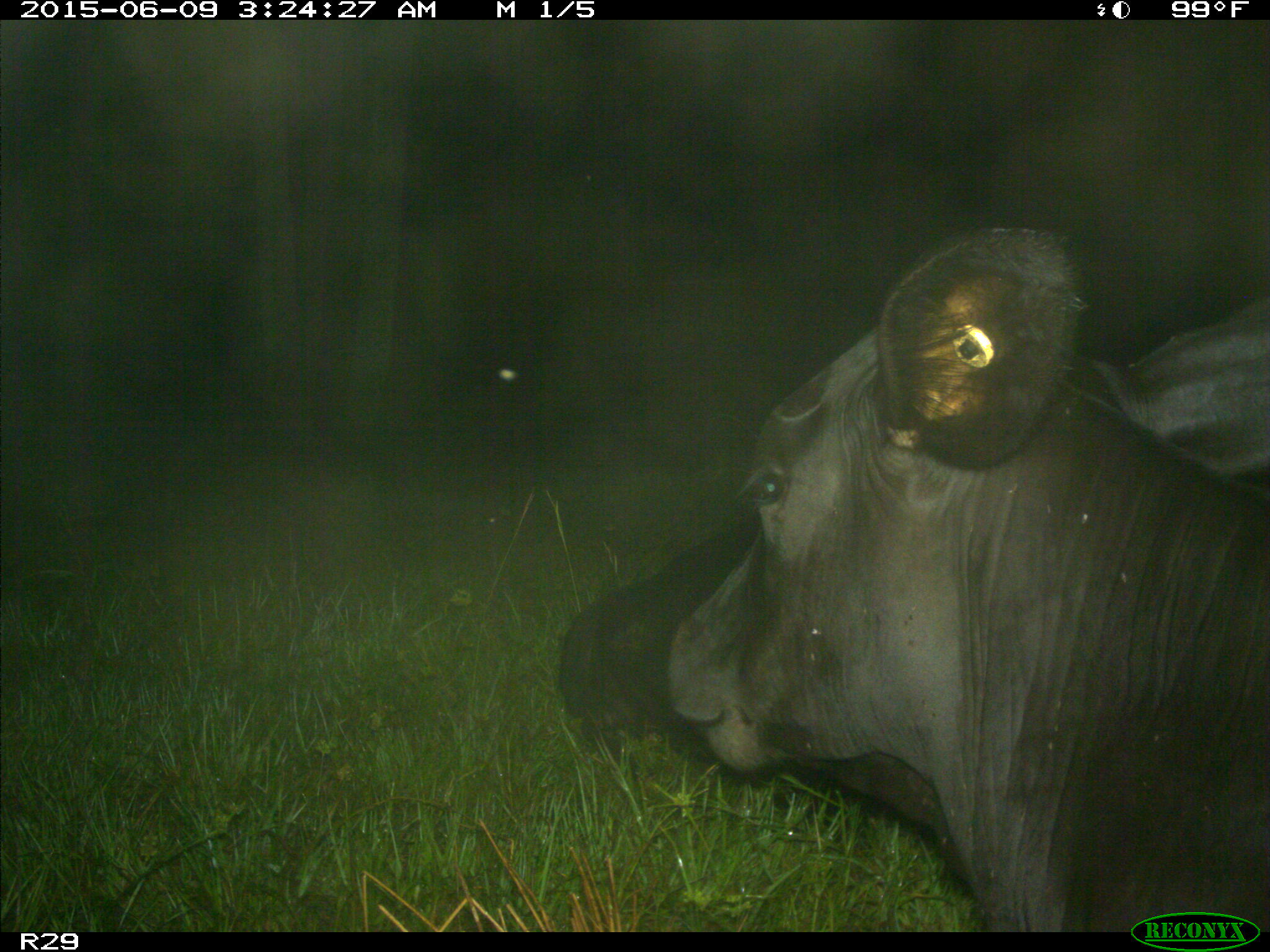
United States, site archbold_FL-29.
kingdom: Animalia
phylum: Chordata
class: Mammalia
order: Artiodactyla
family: Bovidae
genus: Bos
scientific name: Bos taurus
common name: domestic cow